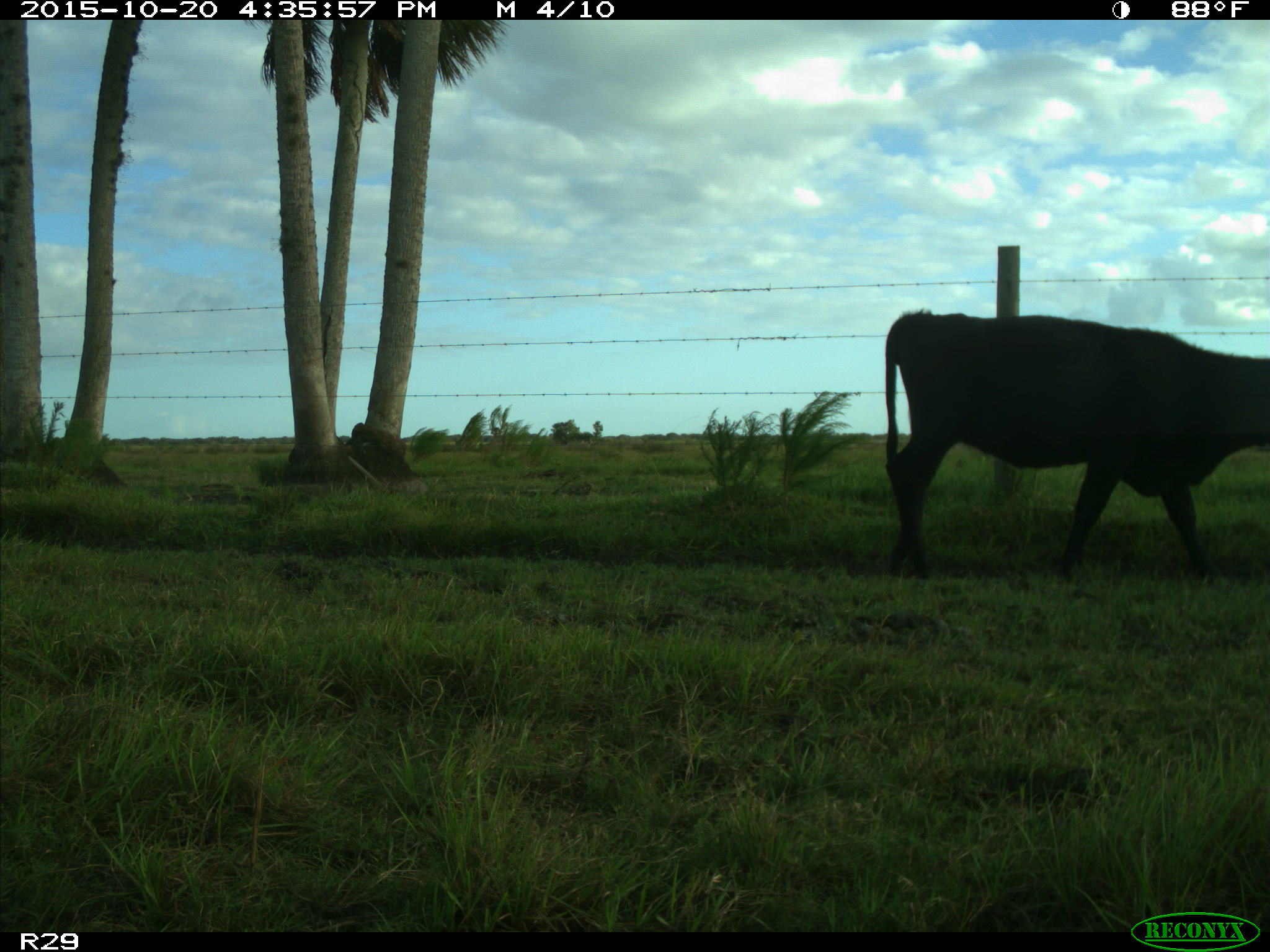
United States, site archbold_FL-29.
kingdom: Animalia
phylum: Chordata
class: Mammalia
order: Artiodactyla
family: Bovidae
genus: Bos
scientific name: Bos taurus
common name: domestic cow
Bos taurus (domestic cow).